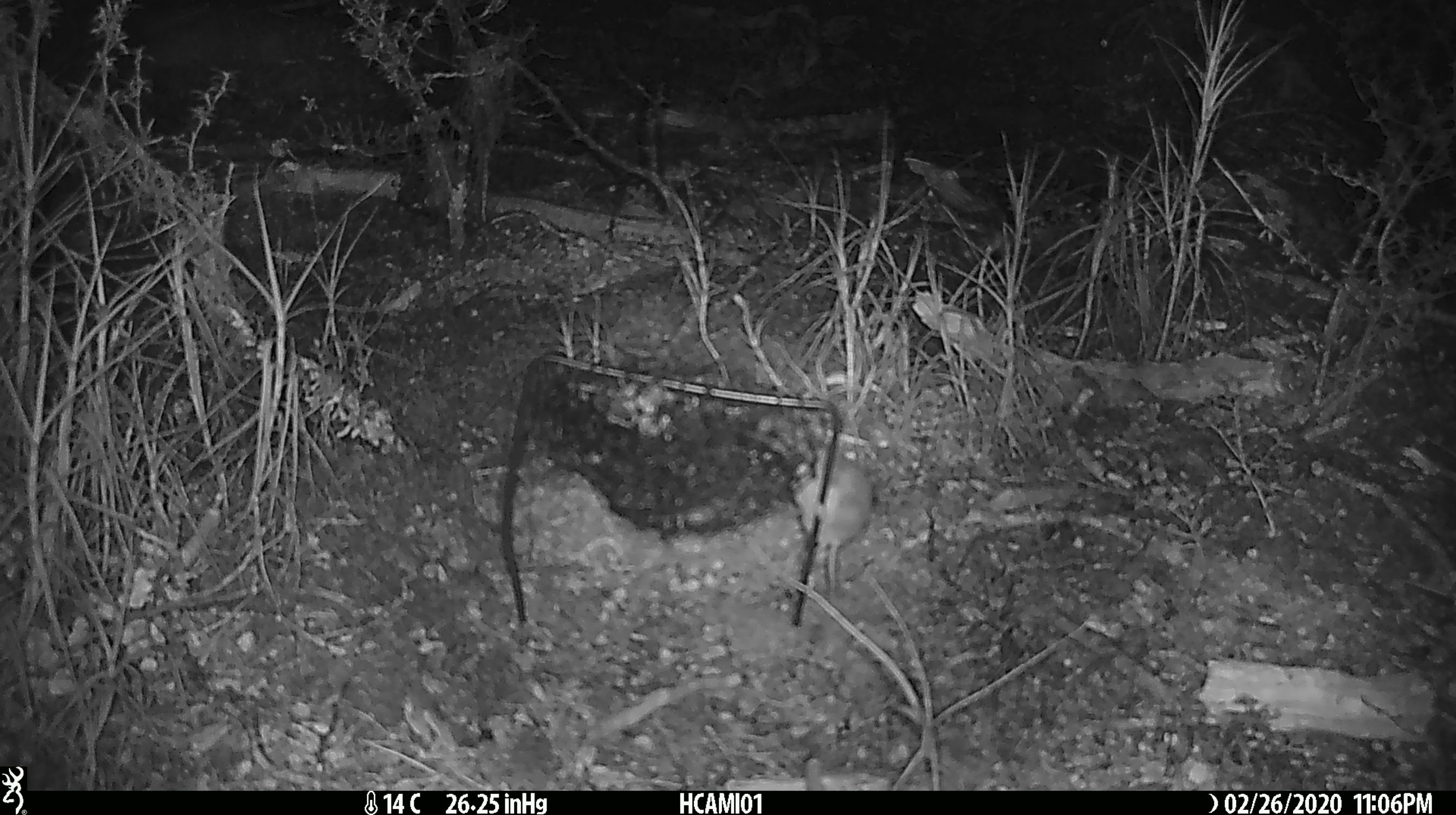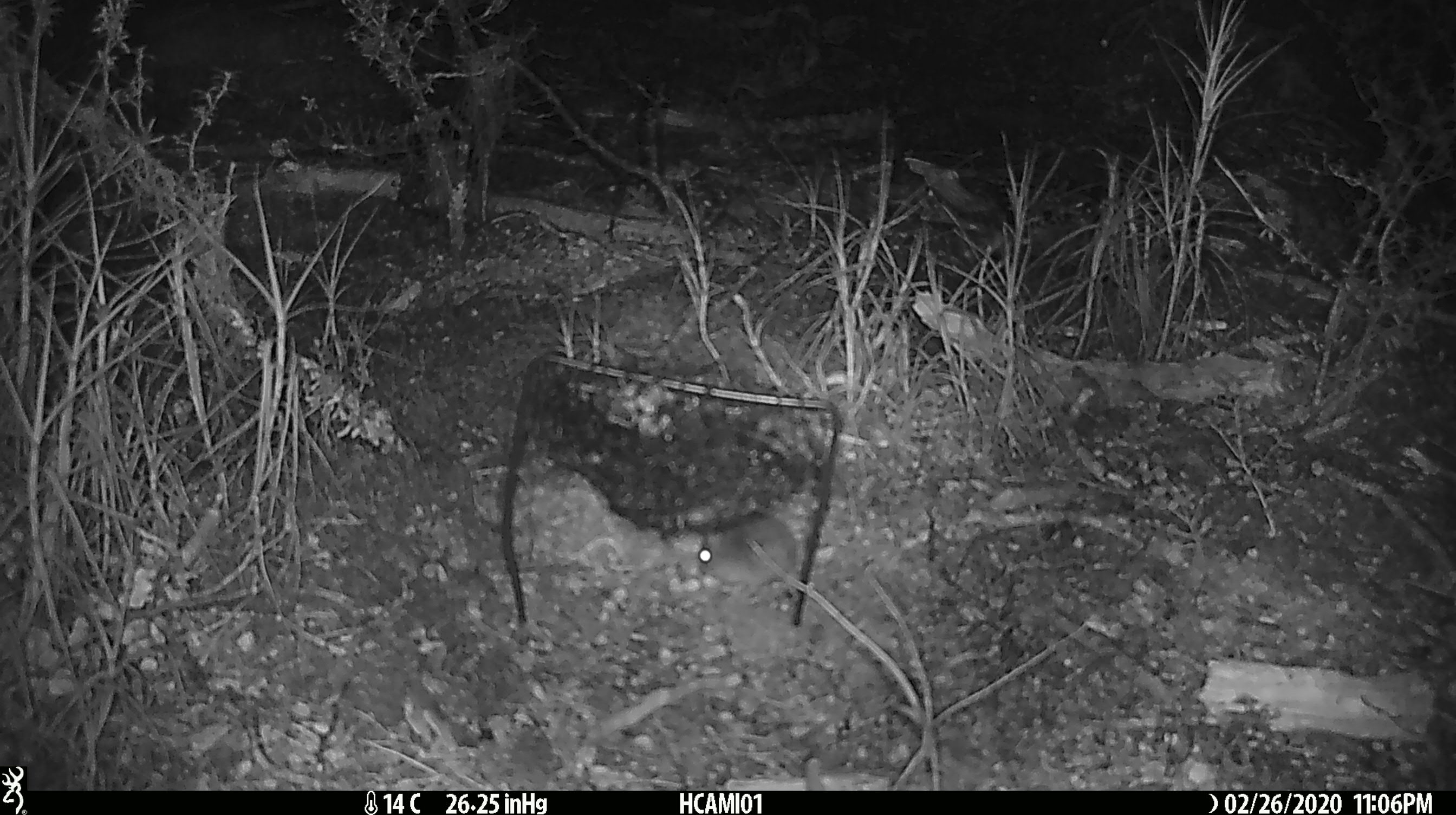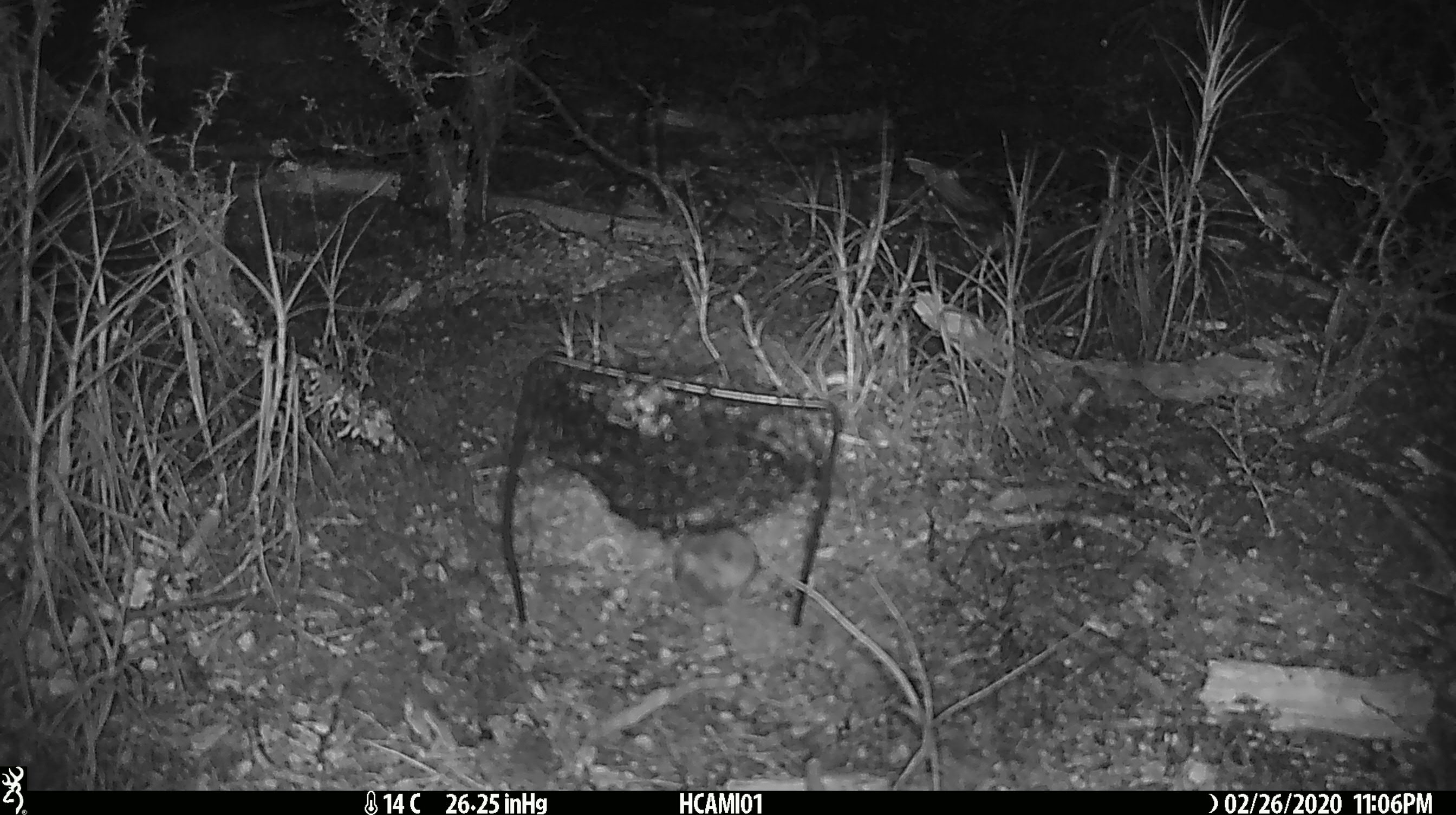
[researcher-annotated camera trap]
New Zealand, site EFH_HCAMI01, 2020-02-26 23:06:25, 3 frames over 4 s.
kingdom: Animalia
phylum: Chordata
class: Mammalia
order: Rodentia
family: Muridae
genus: Mus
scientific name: Mus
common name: mouse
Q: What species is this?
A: Mouse (Mus).